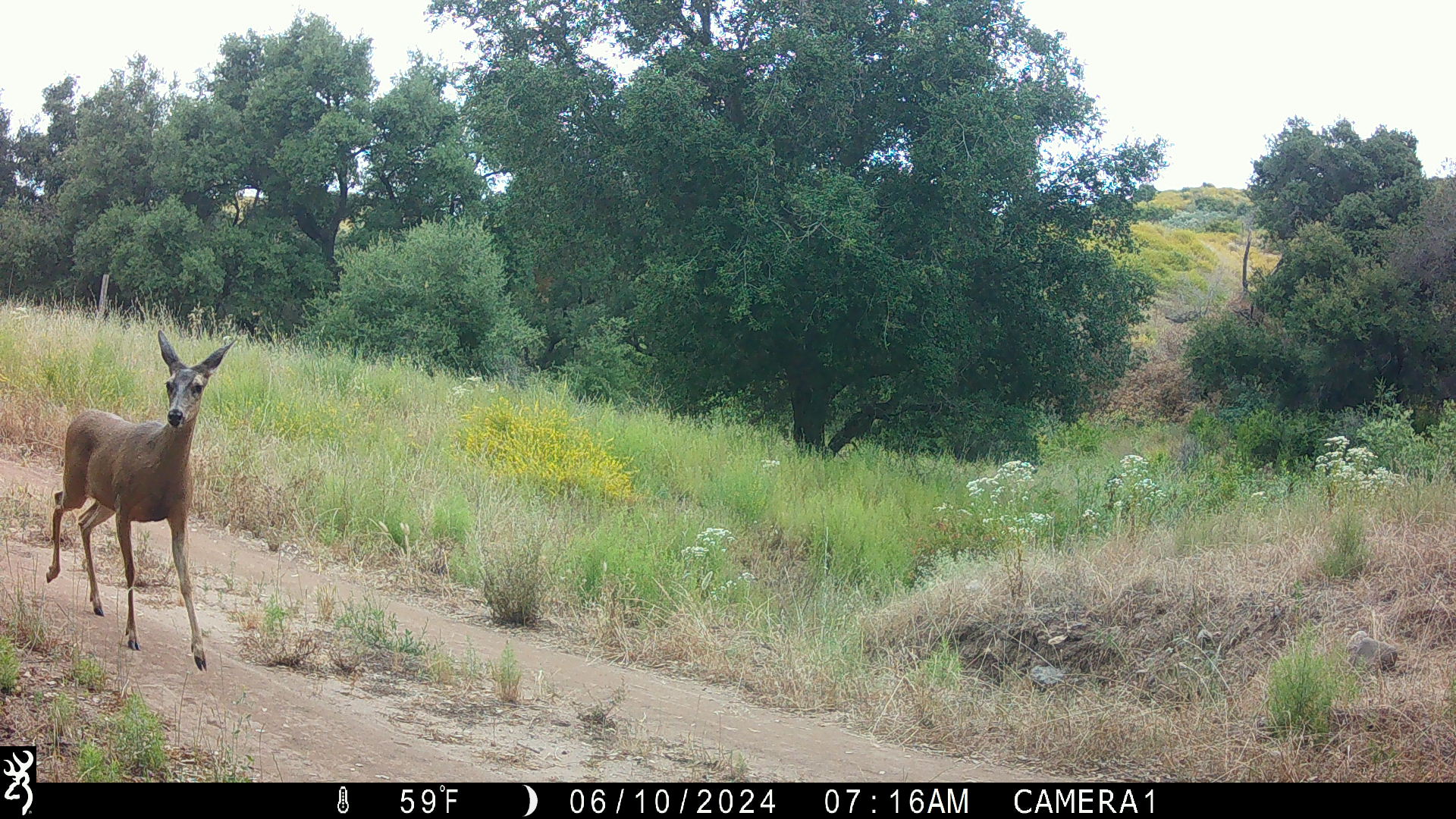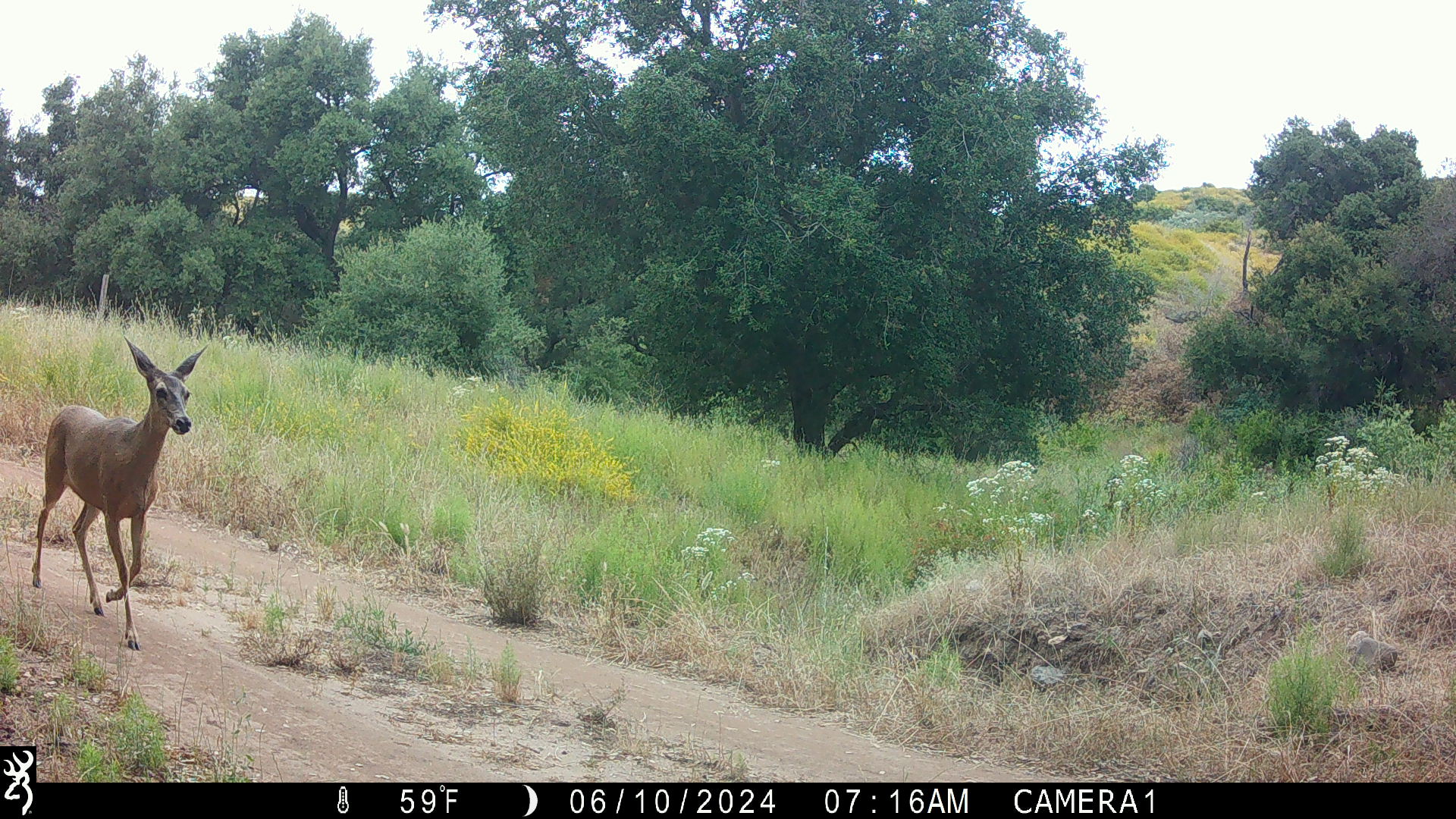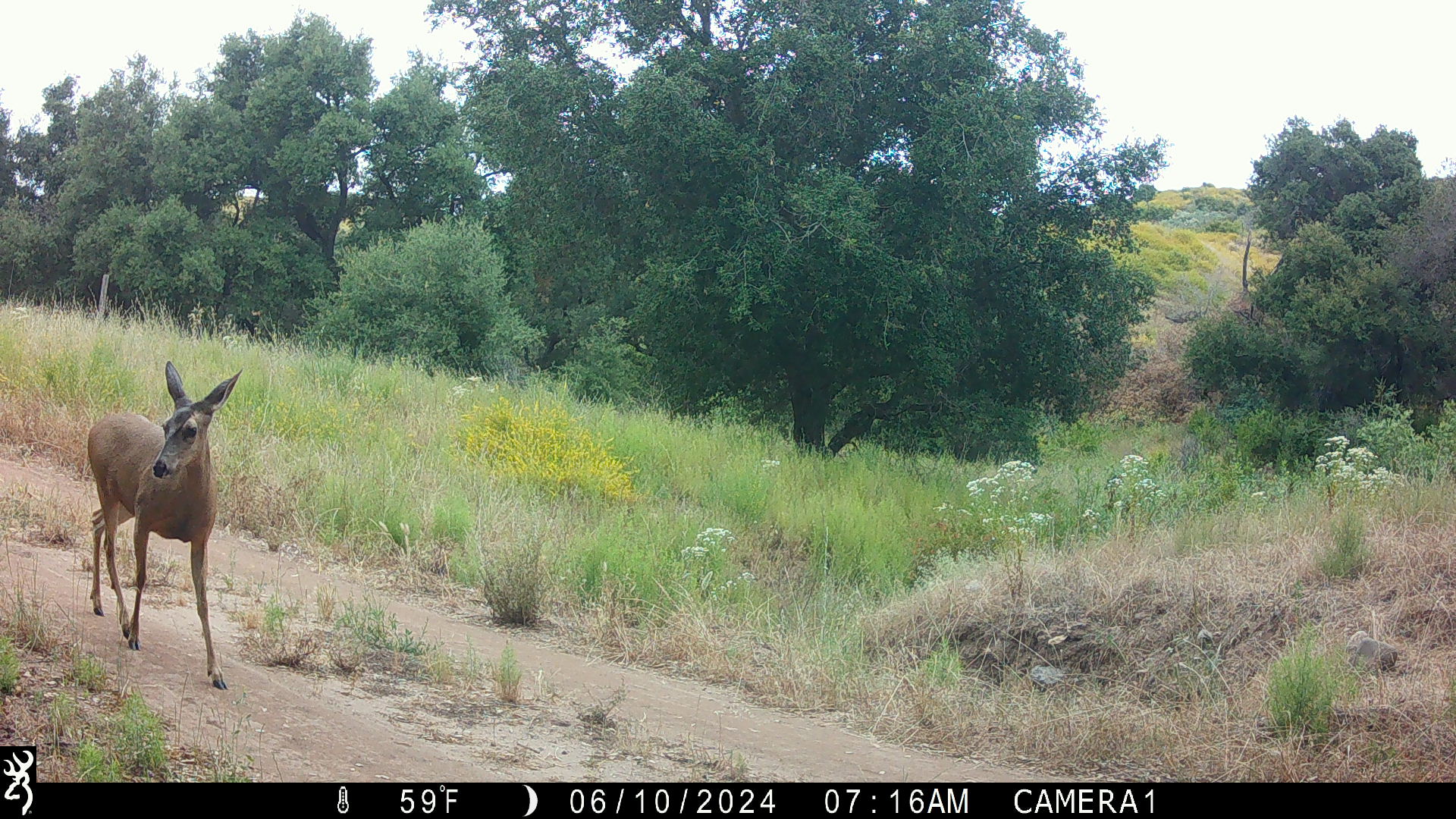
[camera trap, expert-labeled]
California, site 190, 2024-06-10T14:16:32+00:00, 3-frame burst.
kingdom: Animalia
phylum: Chordata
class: Mammalia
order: Artiodactyla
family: Cervidae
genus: Odocoileus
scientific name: Odocoileus hemionus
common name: mule deer